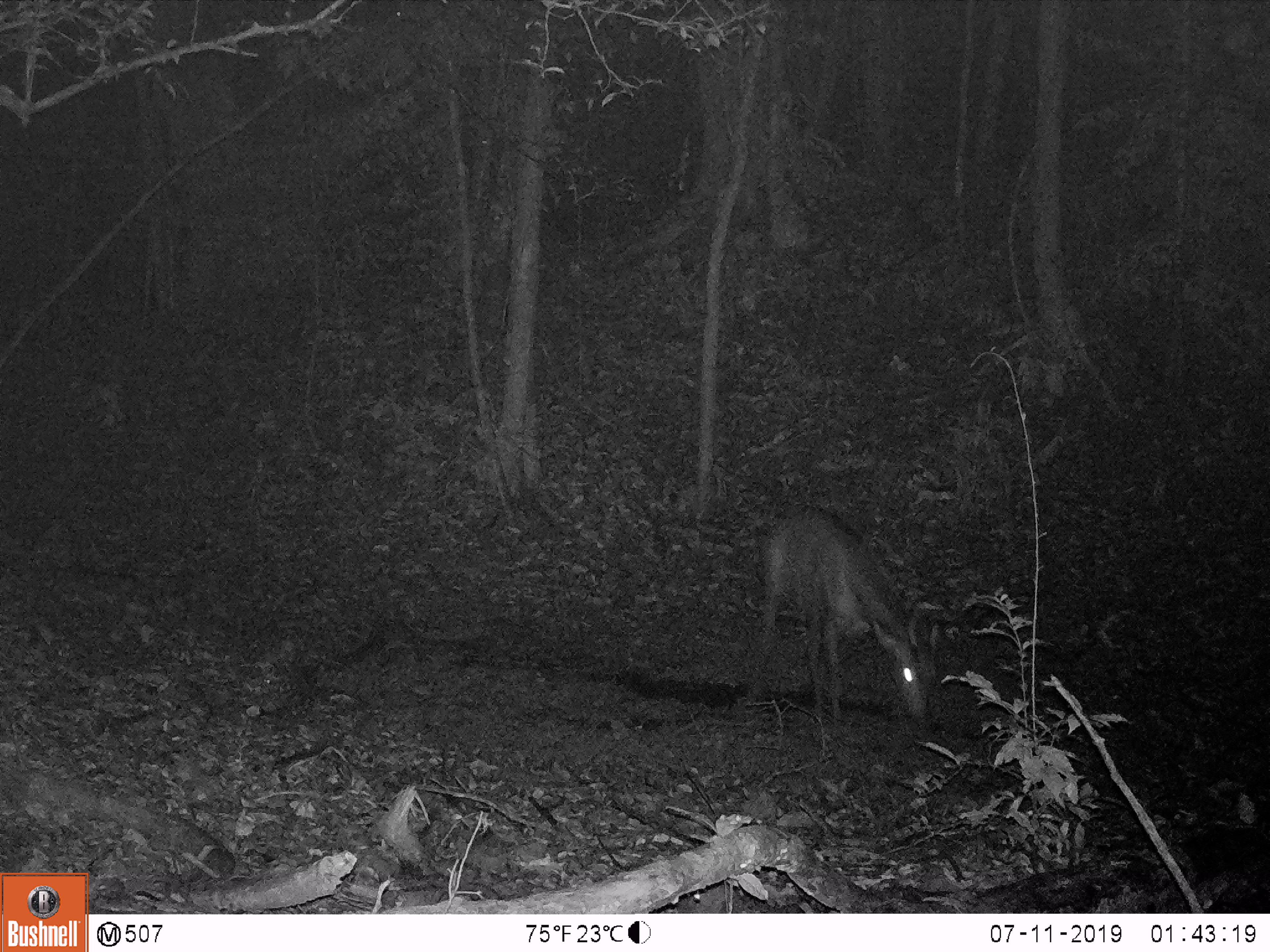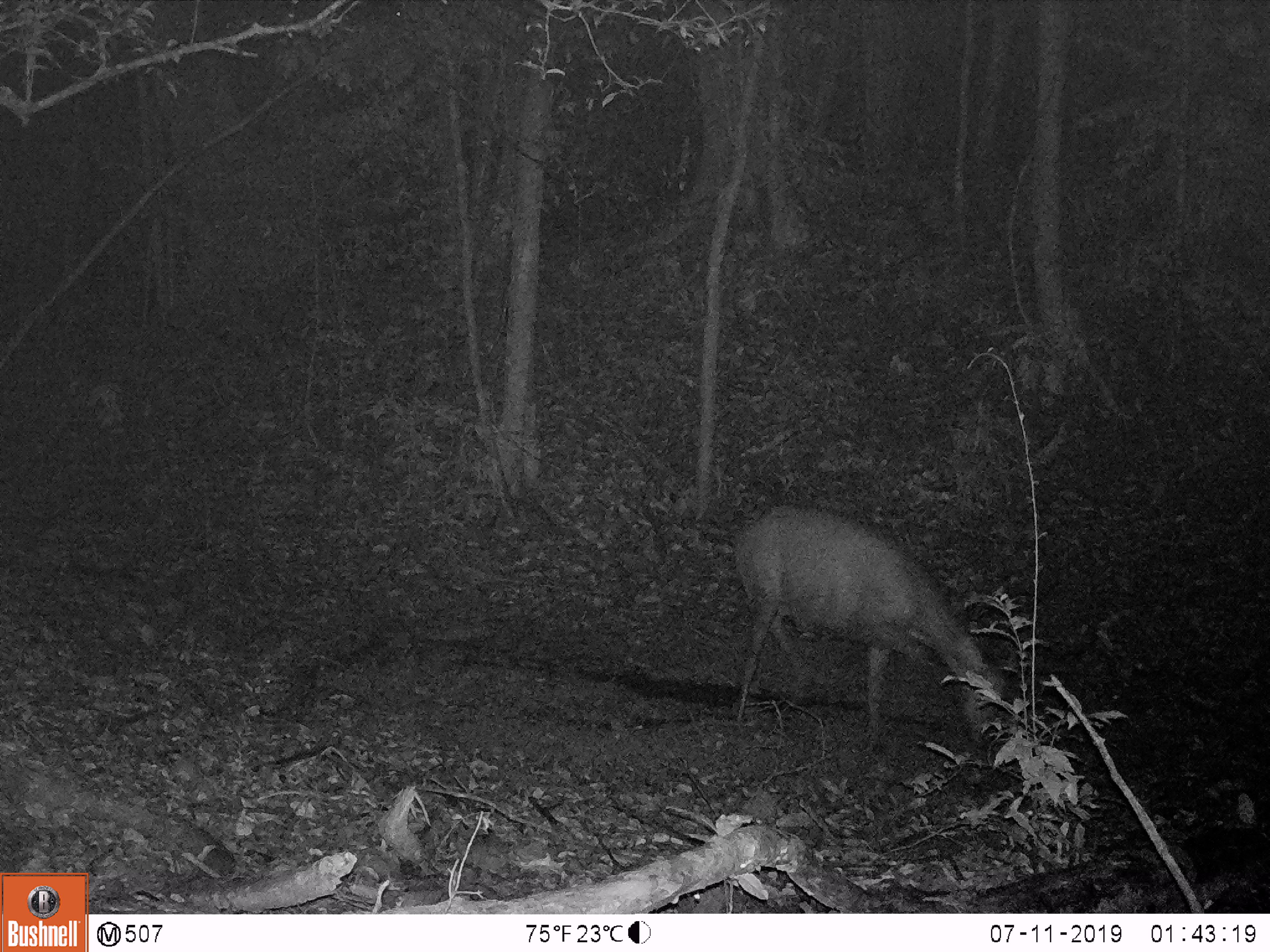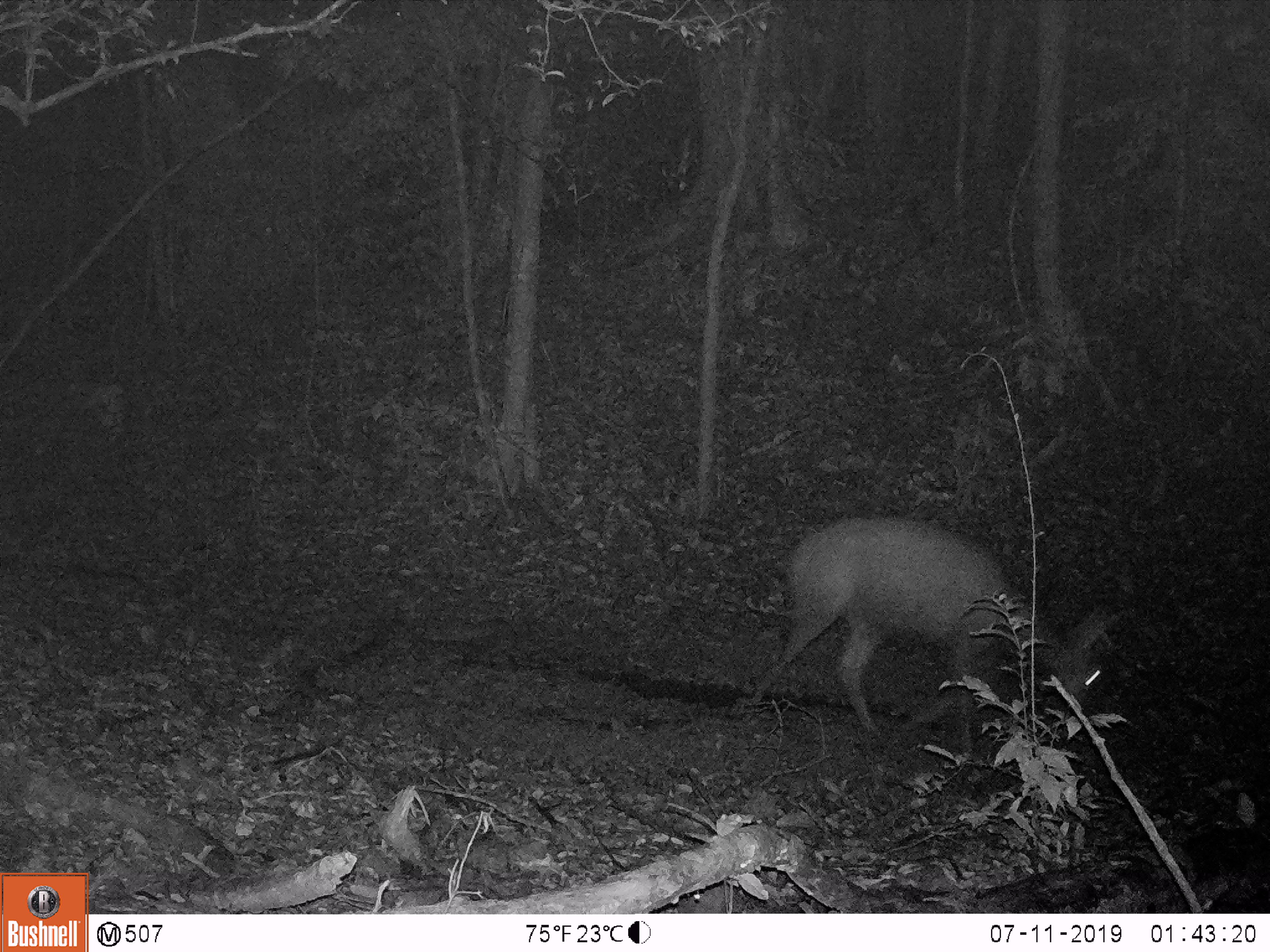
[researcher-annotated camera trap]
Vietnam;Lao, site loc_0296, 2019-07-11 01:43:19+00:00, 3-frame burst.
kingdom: Animalia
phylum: Chordata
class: Mammalia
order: Artiodactyla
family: Cervidae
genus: Rusa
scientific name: Rusa unicolor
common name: sambar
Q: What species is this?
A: Sambar (Rusa unicolor).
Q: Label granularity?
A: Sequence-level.